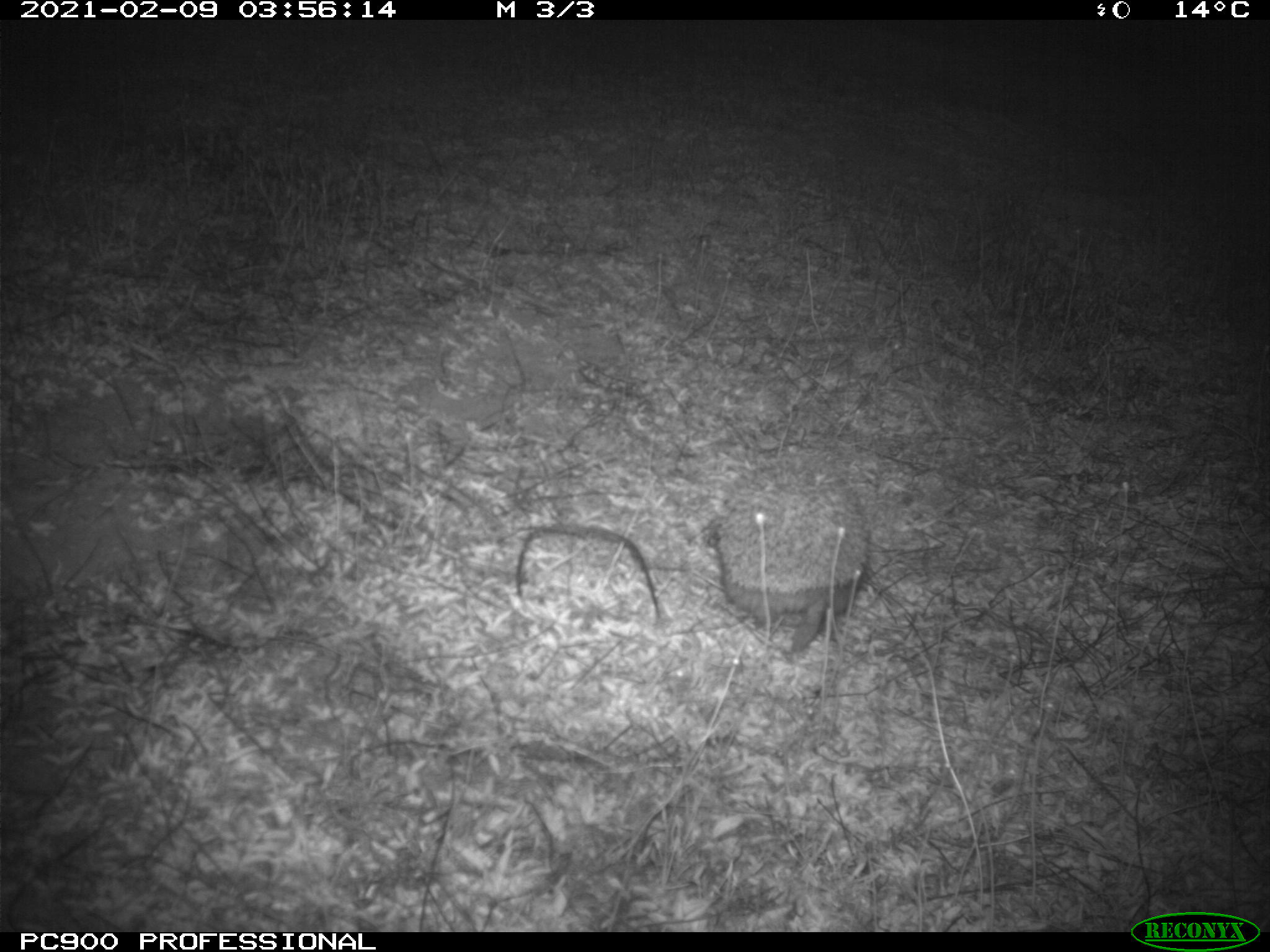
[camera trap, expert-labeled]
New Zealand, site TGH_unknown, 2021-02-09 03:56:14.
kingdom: Animalia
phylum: Chordata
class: Mammalia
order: Eulipotyphla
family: Erinaceidae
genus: Erinaceus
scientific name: Erinaceus europaeus europaeus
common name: european hedgehog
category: hedgehog